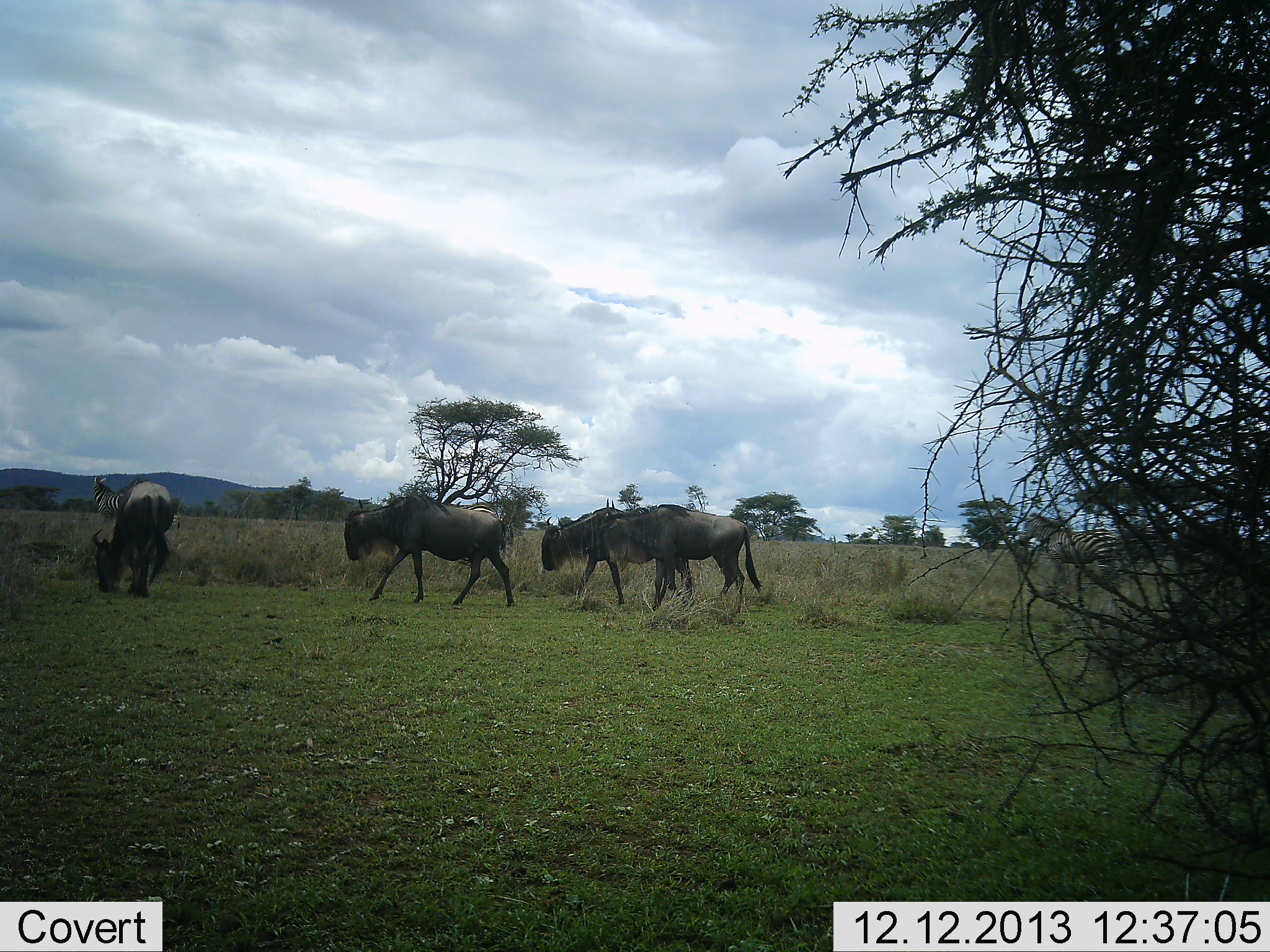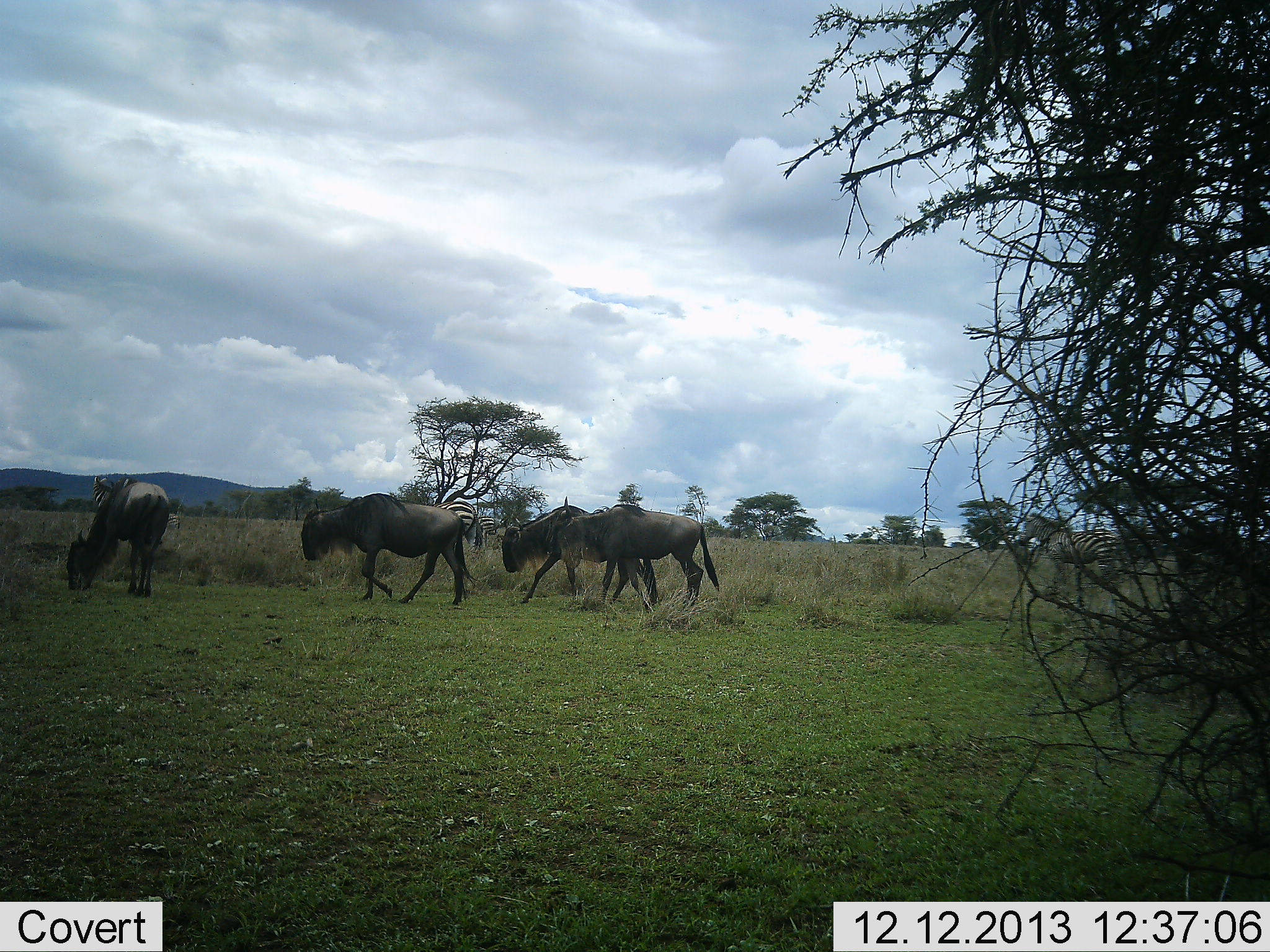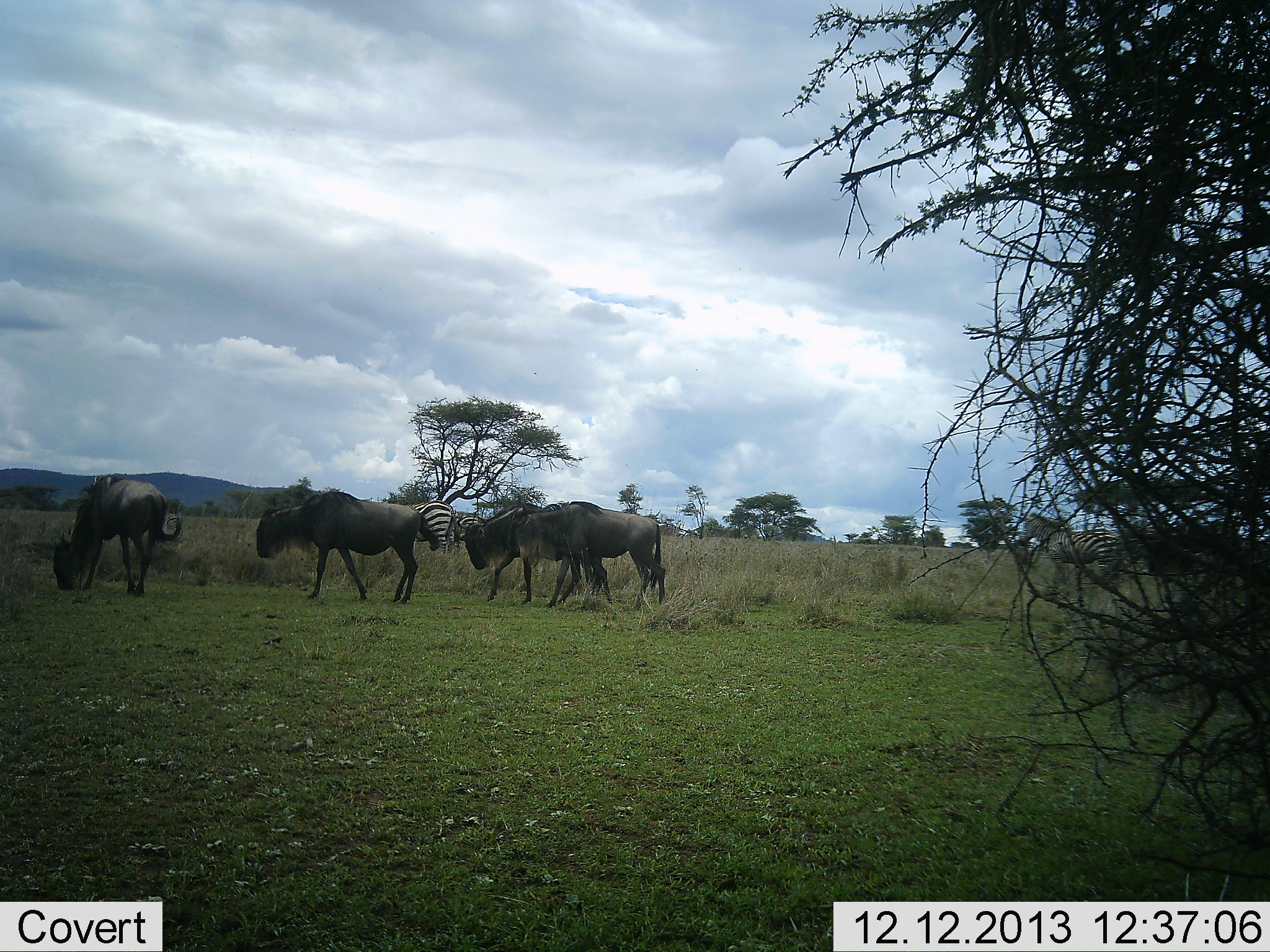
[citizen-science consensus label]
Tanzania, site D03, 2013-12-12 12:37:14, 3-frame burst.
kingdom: Animalia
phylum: Chordata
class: Mammalia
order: Artiodactyla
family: Bovidae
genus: Connochaetes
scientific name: Connochaetes taurinus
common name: blue wildebeest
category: wildebeest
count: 4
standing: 15%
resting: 0%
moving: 92%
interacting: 0%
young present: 0%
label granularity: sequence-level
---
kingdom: Animalia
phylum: Chordata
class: Mammalia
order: Perissodactyla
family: Equidae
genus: Equus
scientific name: Equus quagga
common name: plains zebra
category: zebra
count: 3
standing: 90%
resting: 0%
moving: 40%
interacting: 0%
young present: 0%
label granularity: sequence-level